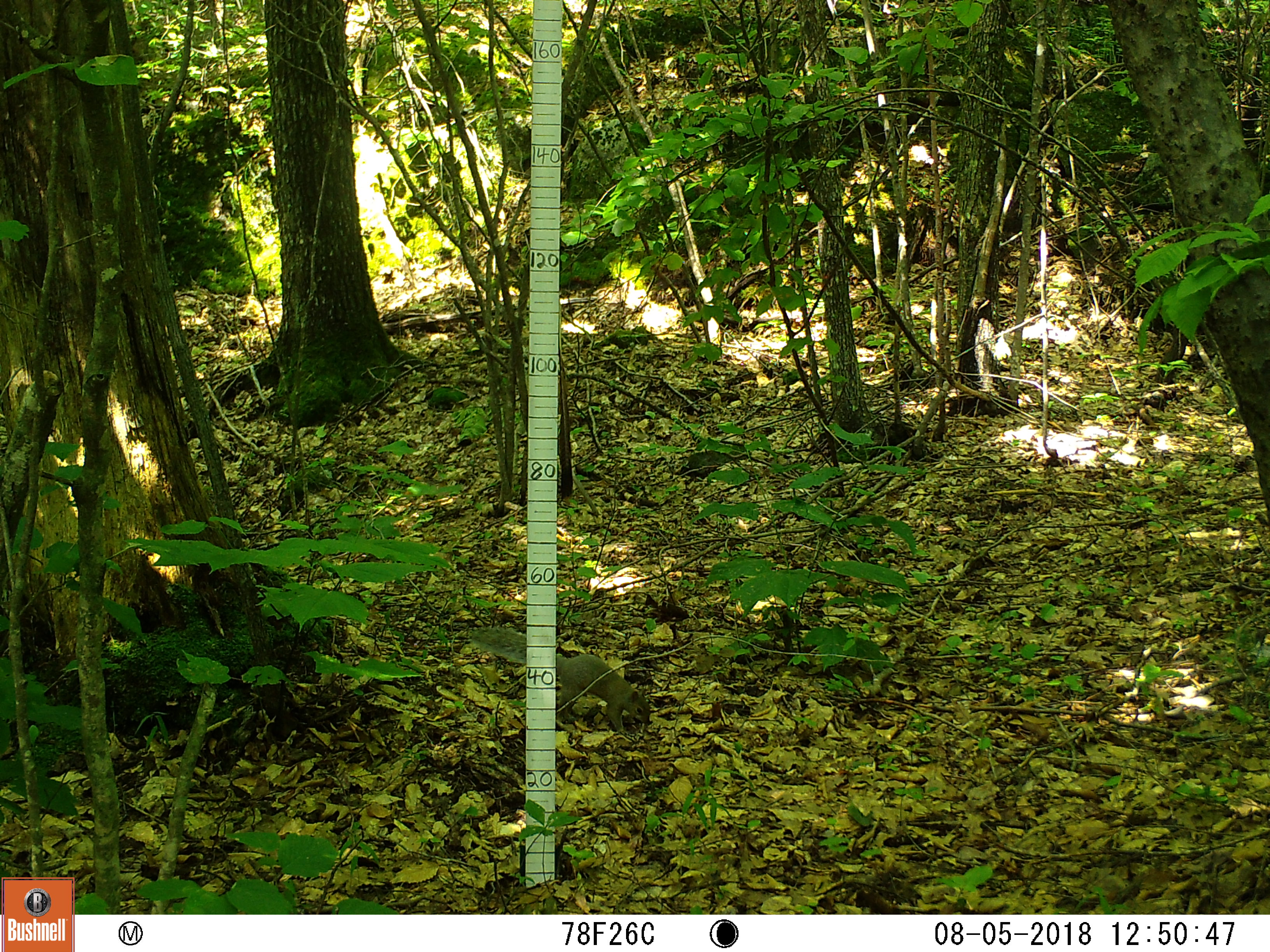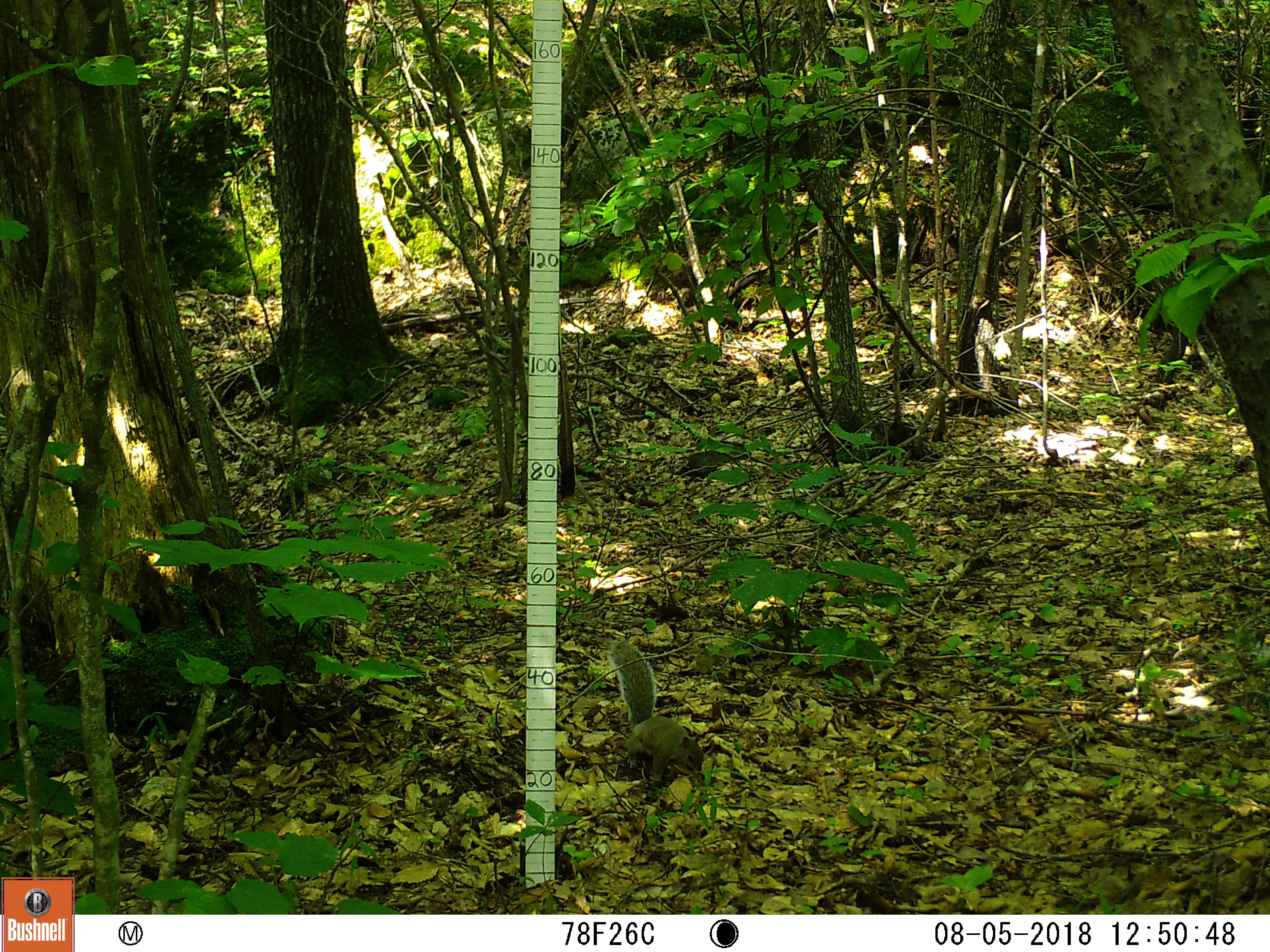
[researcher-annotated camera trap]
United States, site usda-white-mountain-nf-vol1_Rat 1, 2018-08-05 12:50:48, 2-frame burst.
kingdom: Animalia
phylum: Chordata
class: Mammalia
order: Rodentia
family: Sciuridae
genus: Sciurus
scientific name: Sciurus carolinensis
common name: gray squirrel